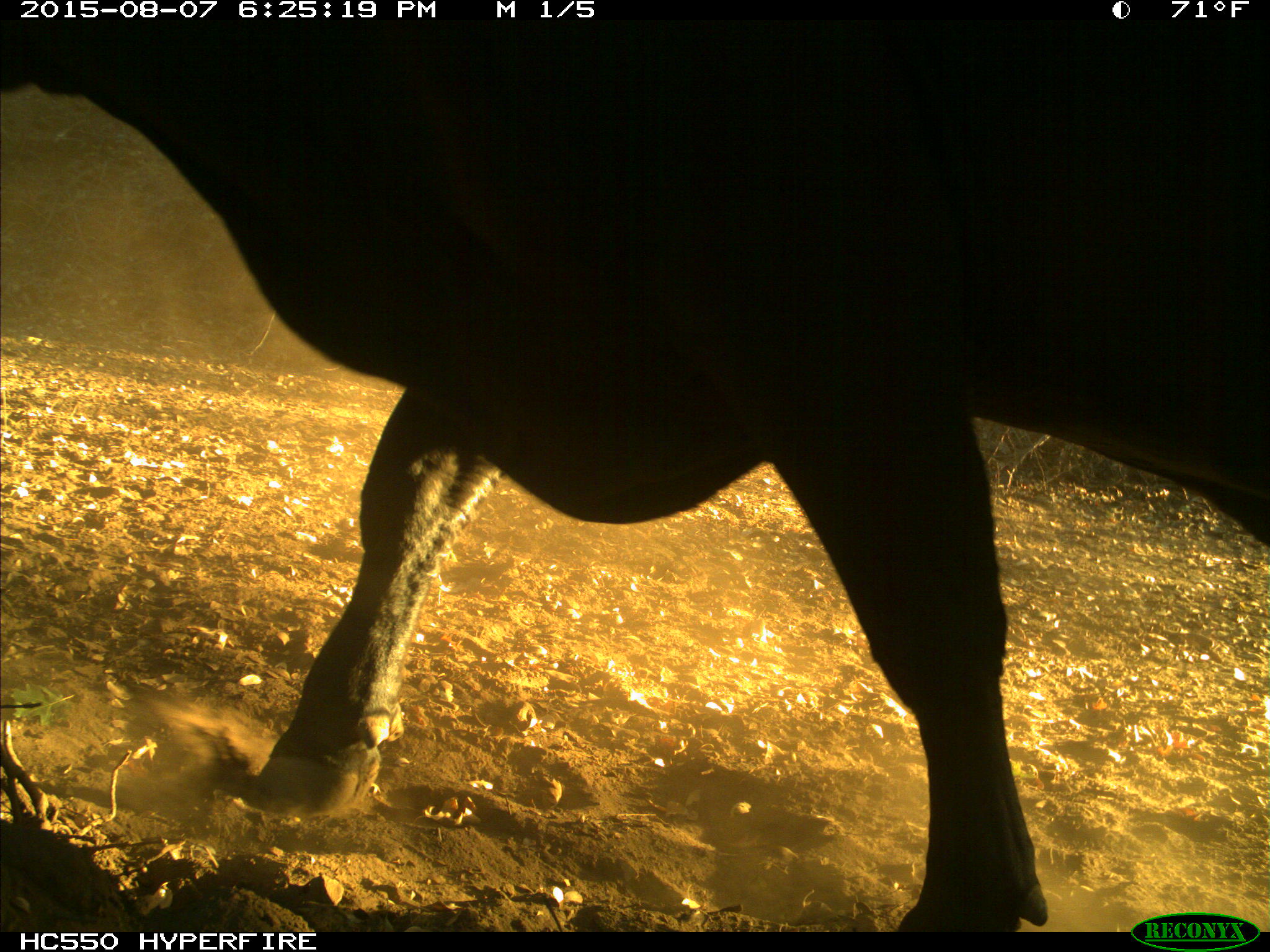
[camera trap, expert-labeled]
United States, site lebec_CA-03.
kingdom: Animalia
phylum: Chordata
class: Mammalia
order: Artiodactyla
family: Bovidae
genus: Bos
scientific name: Bos taurus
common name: domestic cow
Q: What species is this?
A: Bos taurus (domestic cow).